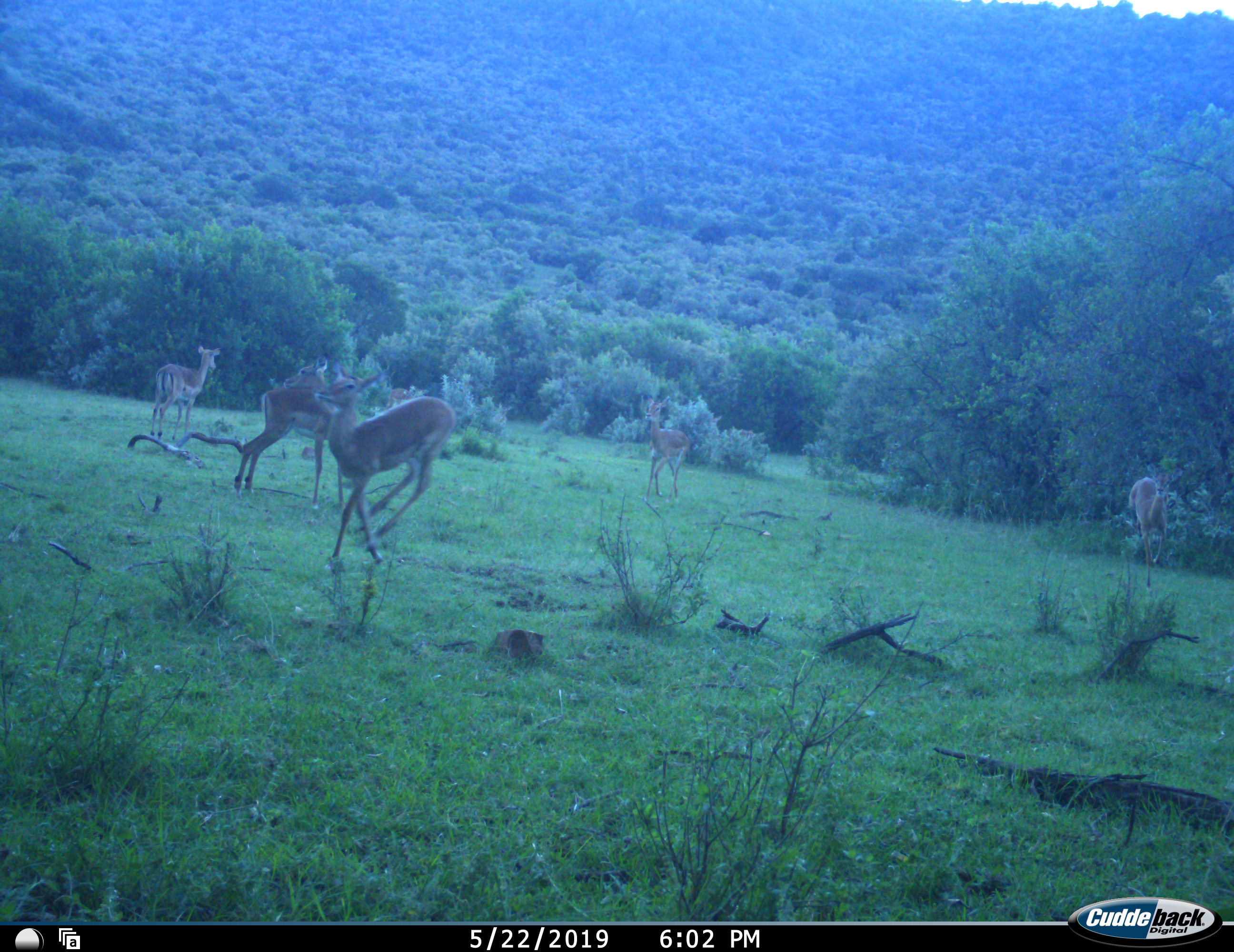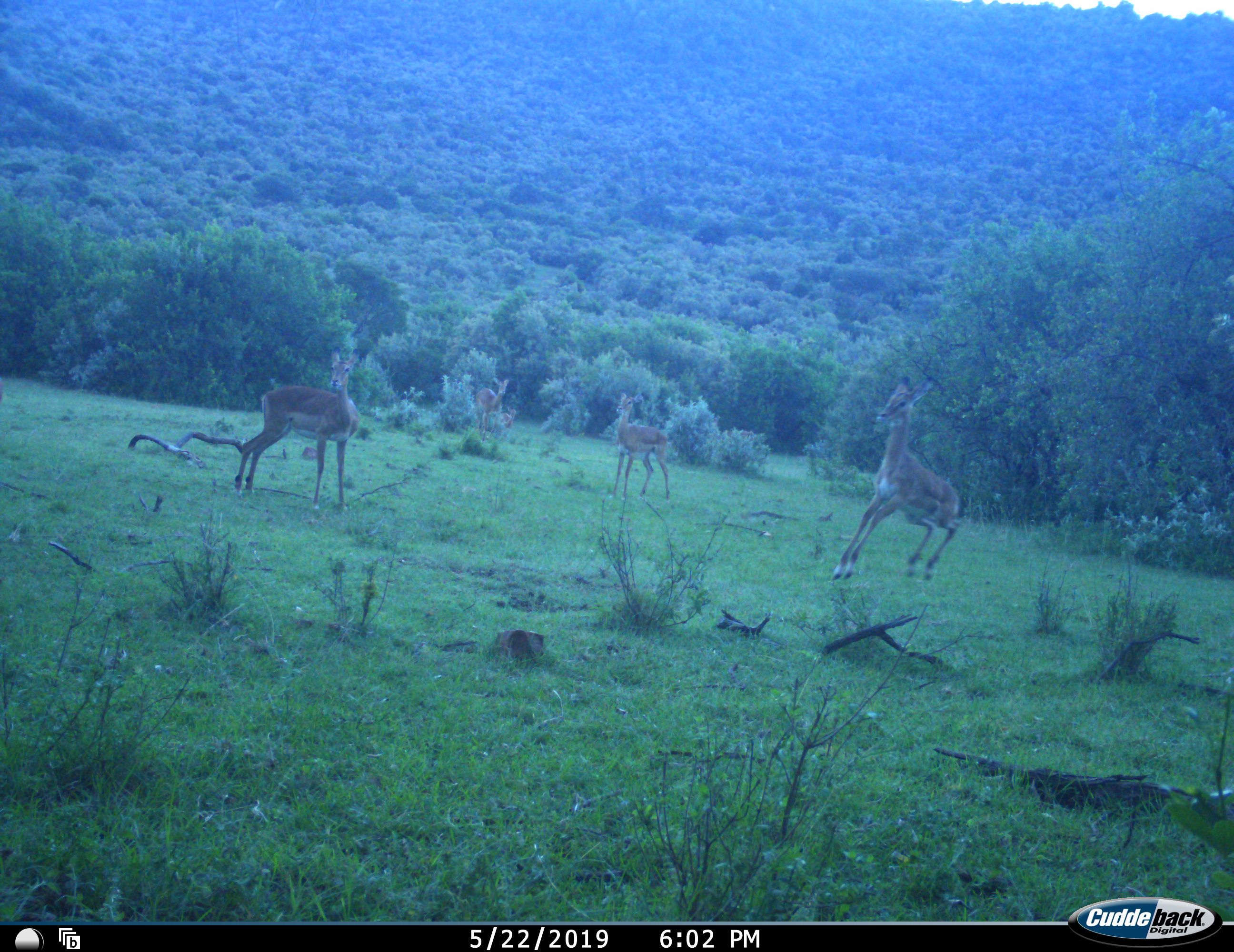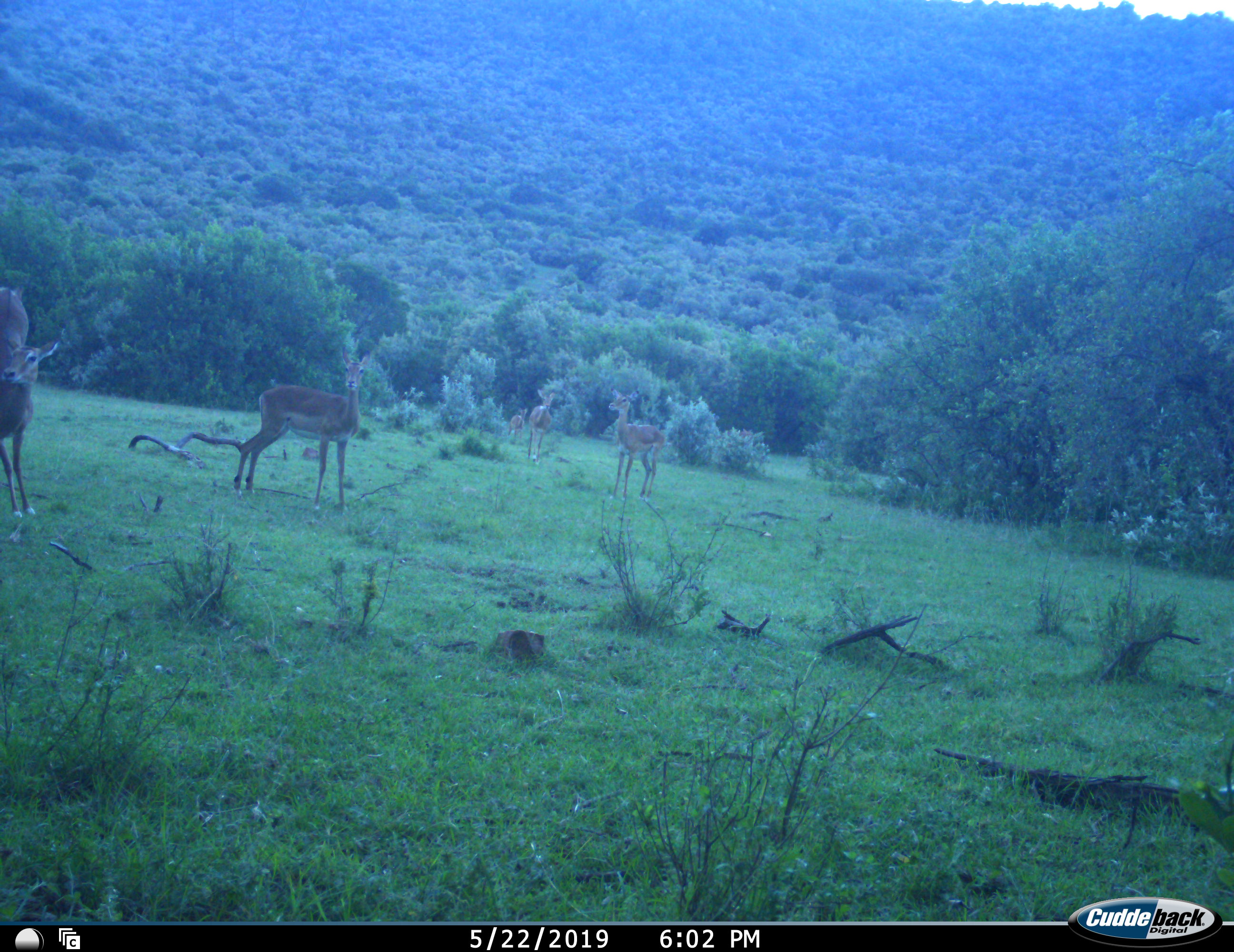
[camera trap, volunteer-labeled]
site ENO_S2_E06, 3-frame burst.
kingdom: Animalia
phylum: Chordata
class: Mammalia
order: Artiodactyla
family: Bovidae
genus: Aepyceros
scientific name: Aepyceros melampus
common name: impala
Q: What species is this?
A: Impala (Aepyceros melampus).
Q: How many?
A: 6.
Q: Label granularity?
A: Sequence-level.